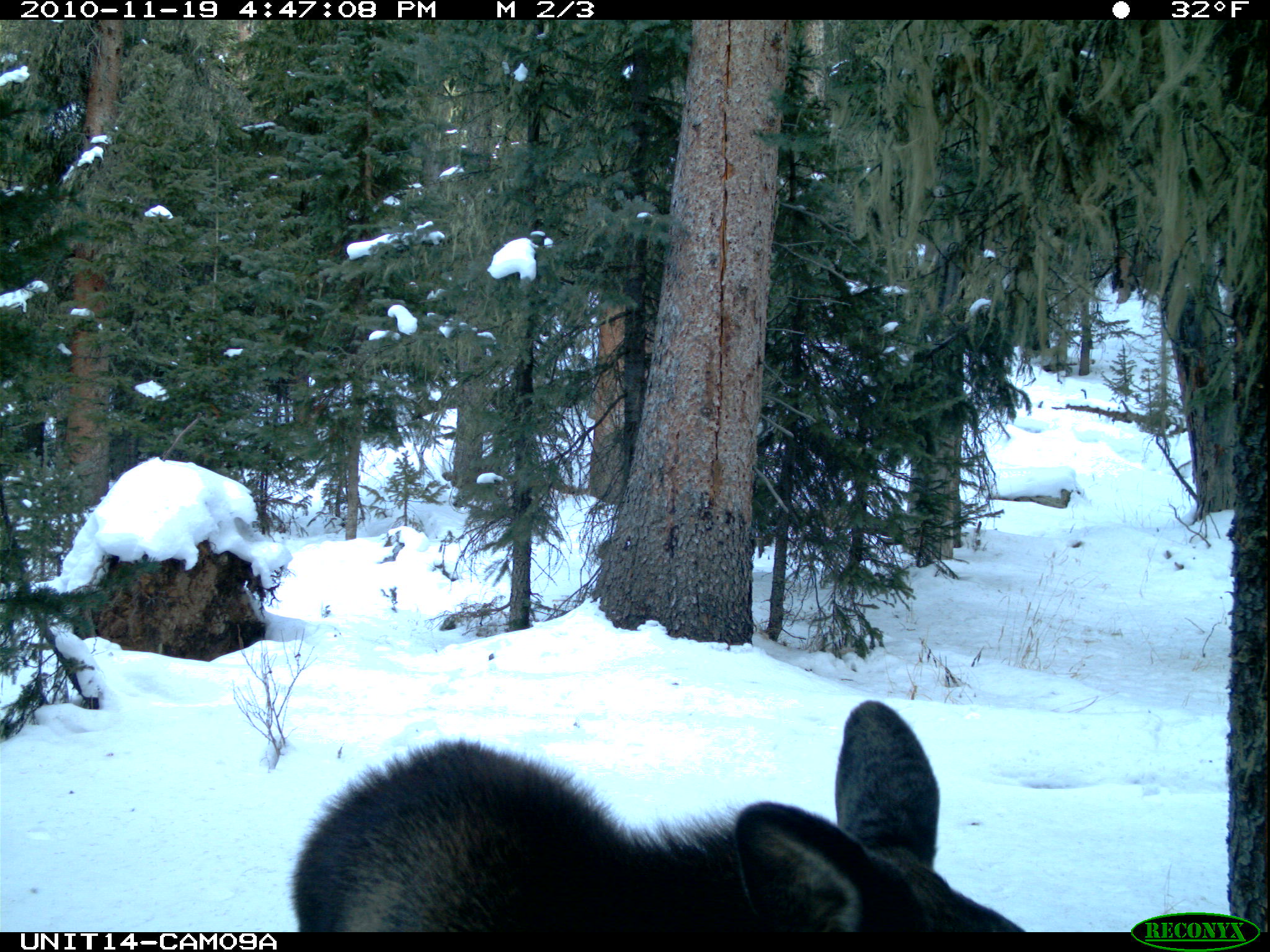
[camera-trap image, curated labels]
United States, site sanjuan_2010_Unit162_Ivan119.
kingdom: Animalia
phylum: Chordata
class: Mammalia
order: Artiodactyla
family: Cervidae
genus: Alces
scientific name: Alces alces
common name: moose